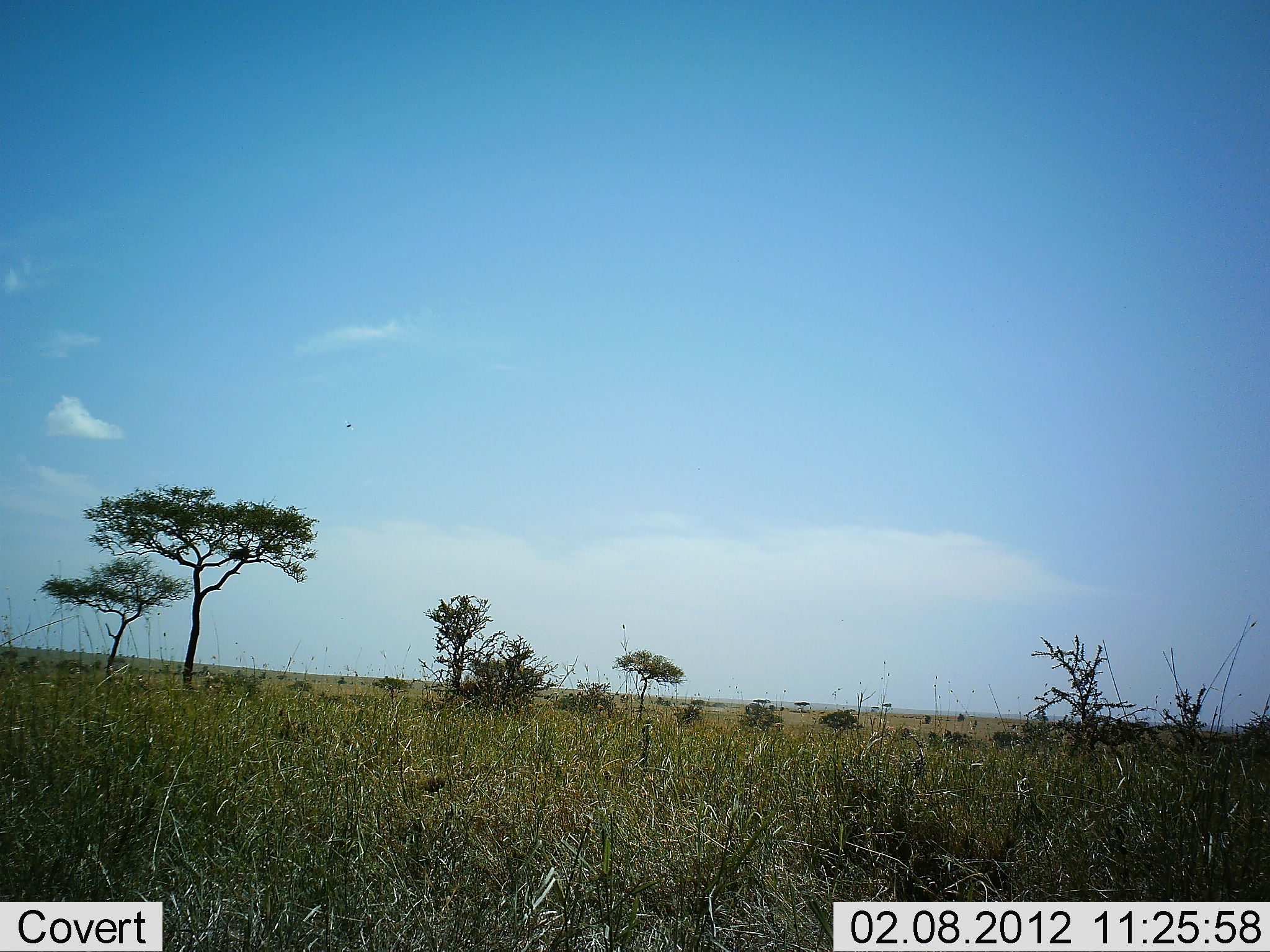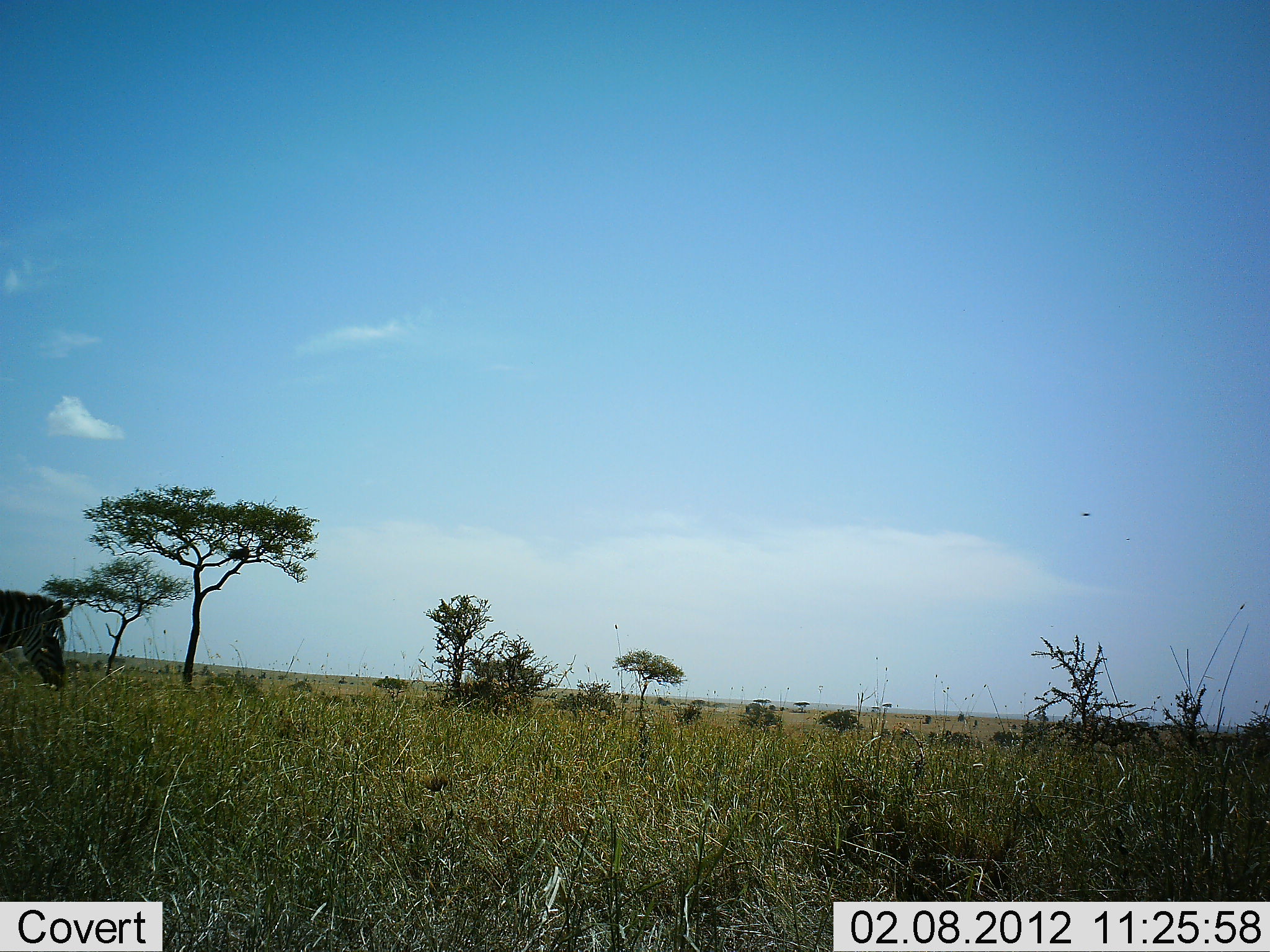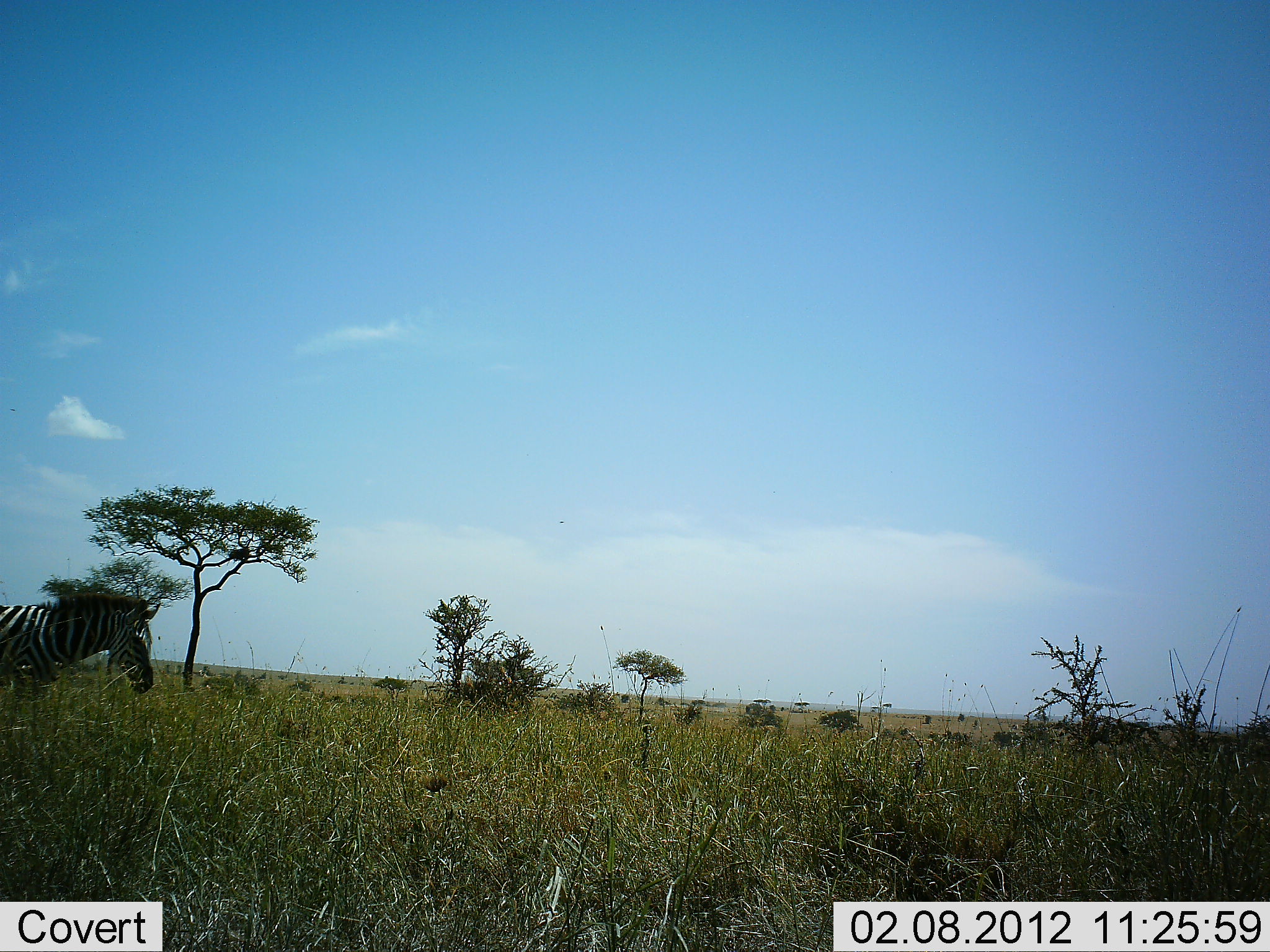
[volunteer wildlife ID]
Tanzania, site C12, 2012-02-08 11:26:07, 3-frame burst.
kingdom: Animalia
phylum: Chordata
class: Mammalia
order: Perissodactyla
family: Equidae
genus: Equus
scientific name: Equus quagga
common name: plains zebra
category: zebra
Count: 1.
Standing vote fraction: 8%.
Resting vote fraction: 0%.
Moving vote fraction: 96%.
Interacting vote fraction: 0%.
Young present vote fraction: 0%.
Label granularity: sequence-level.